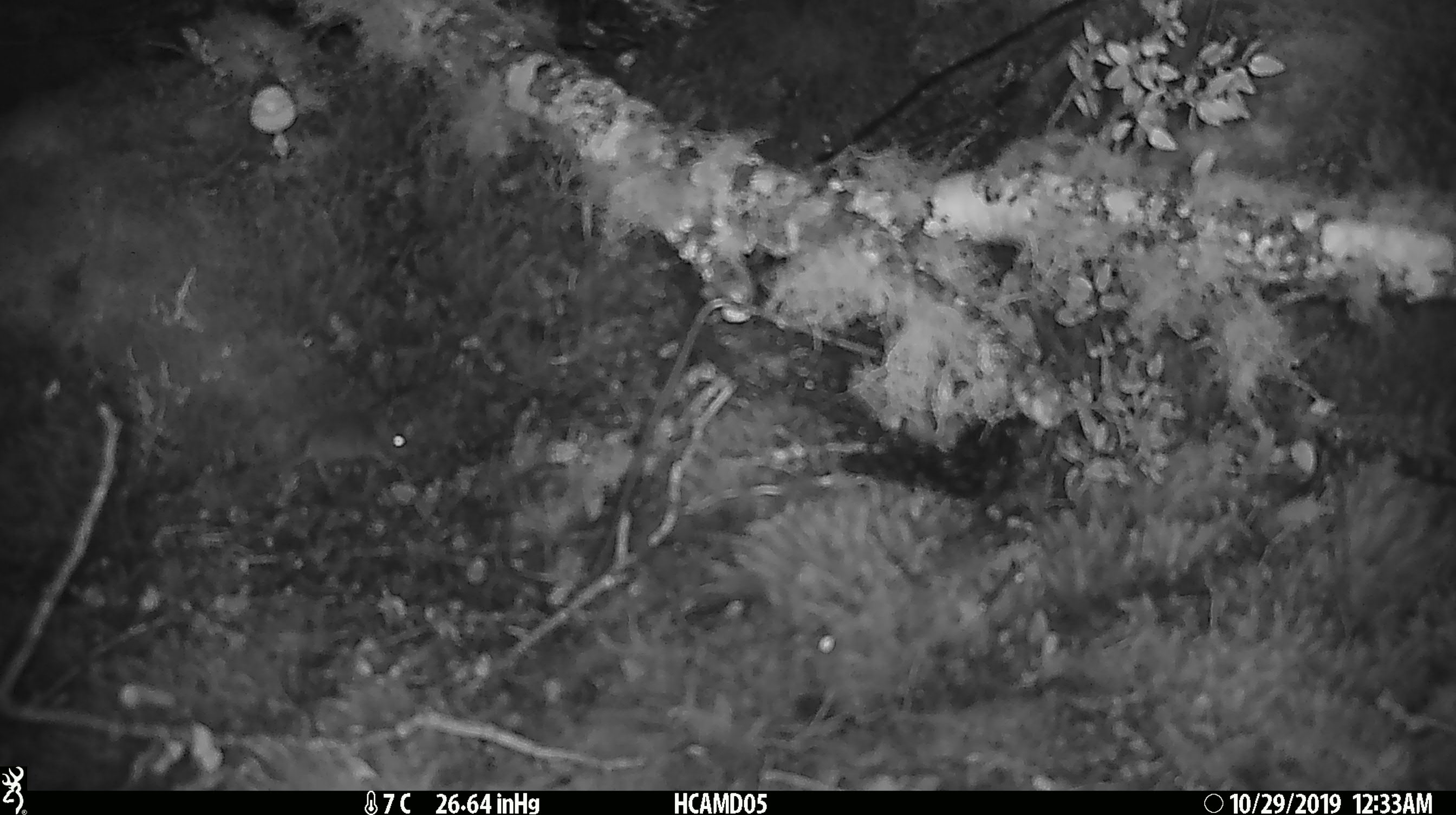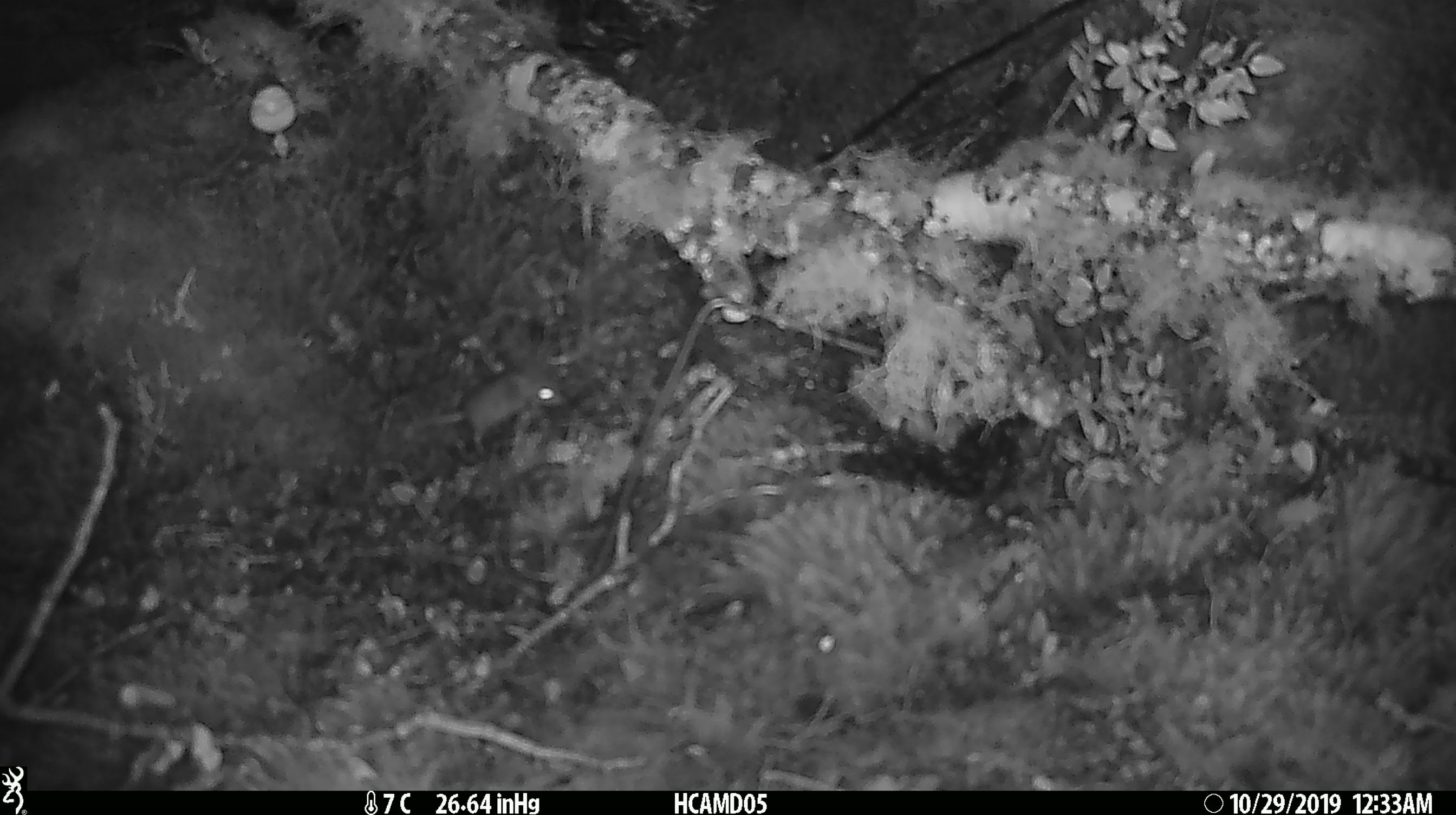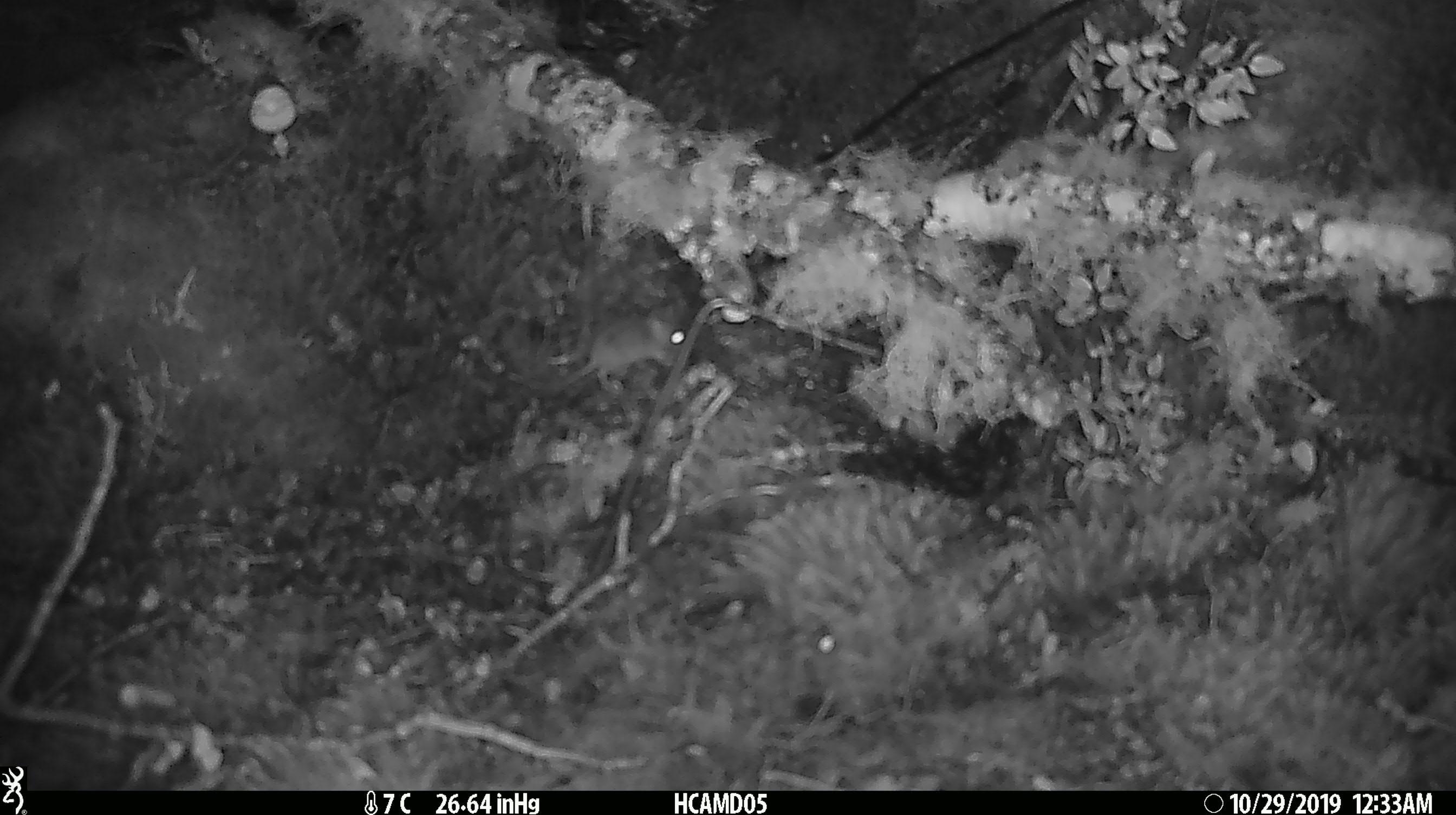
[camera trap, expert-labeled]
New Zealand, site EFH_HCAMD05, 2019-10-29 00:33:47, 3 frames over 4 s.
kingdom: Animalia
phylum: Chordata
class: Mammalia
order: Rodentia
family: Muridae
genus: Mus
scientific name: Mus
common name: mouse